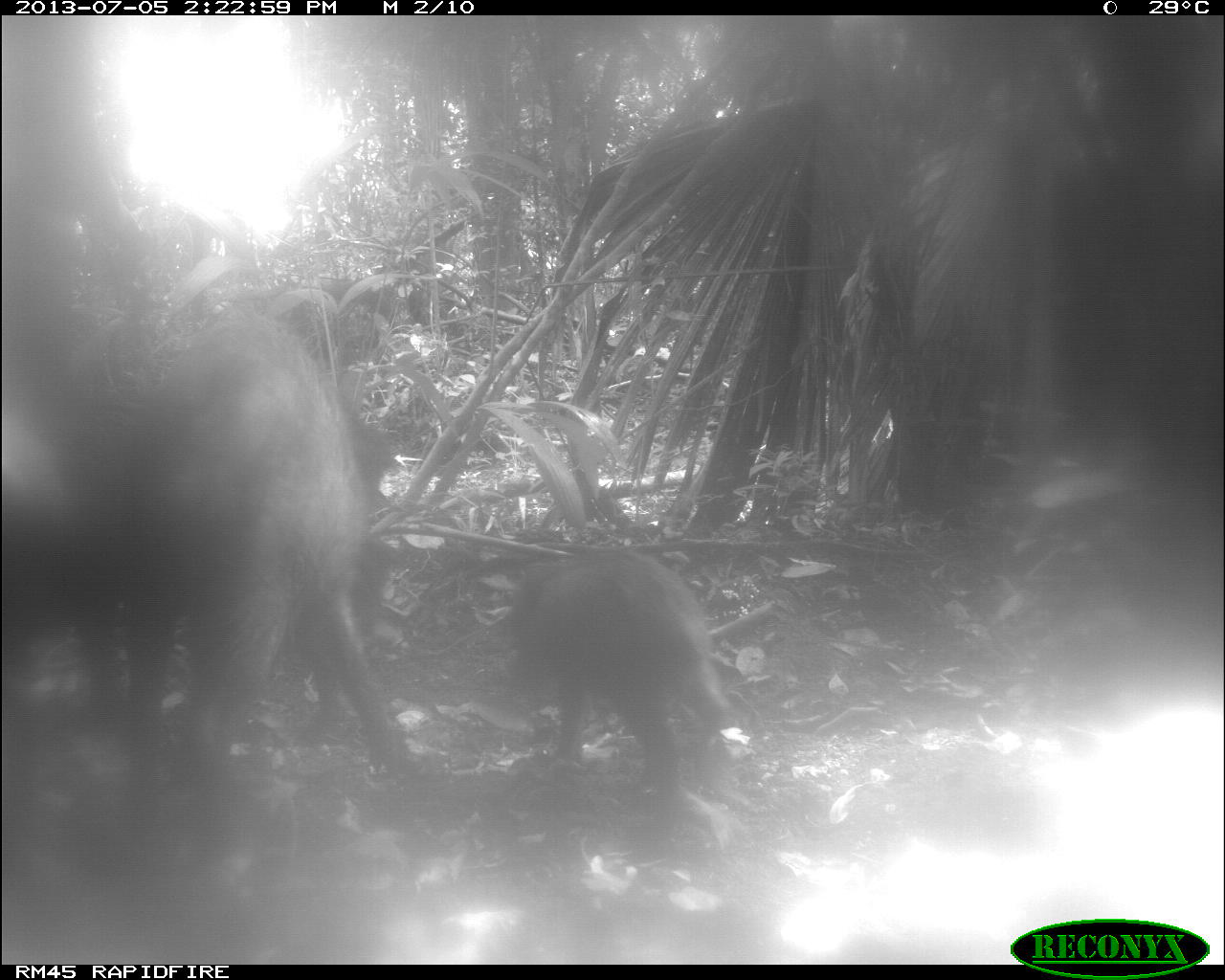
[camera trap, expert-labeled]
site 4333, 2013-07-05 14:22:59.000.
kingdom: Animalia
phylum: Chordata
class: Mammalia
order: Artiodactyla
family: Tayassuidae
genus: Tayassu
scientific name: Tayassu pecari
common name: white-lipped peccary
Tayassu pecari (white-lipped peccary), count 3.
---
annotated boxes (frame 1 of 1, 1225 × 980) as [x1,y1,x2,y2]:
tayassu pecari: [76,308,418,818]; [508,550,729,827]